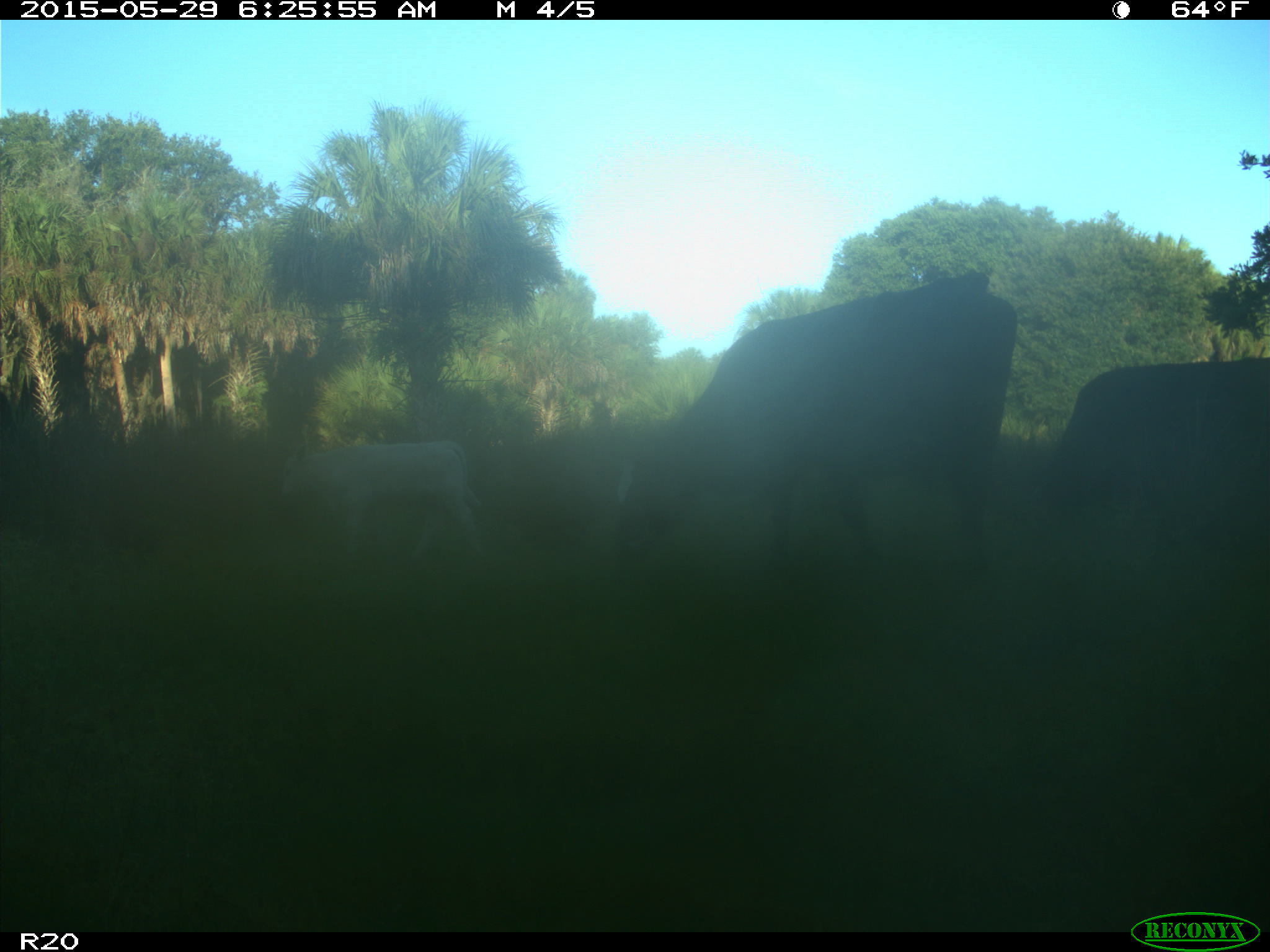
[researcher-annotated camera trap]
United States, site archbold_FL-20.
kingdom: Animalia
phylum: Chordata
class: Mammalia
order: Artiodactyla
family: Bovidae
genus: Bos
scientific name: Bos taurus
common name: domestic cow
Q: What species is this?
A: Bos taurus (domestic cow).